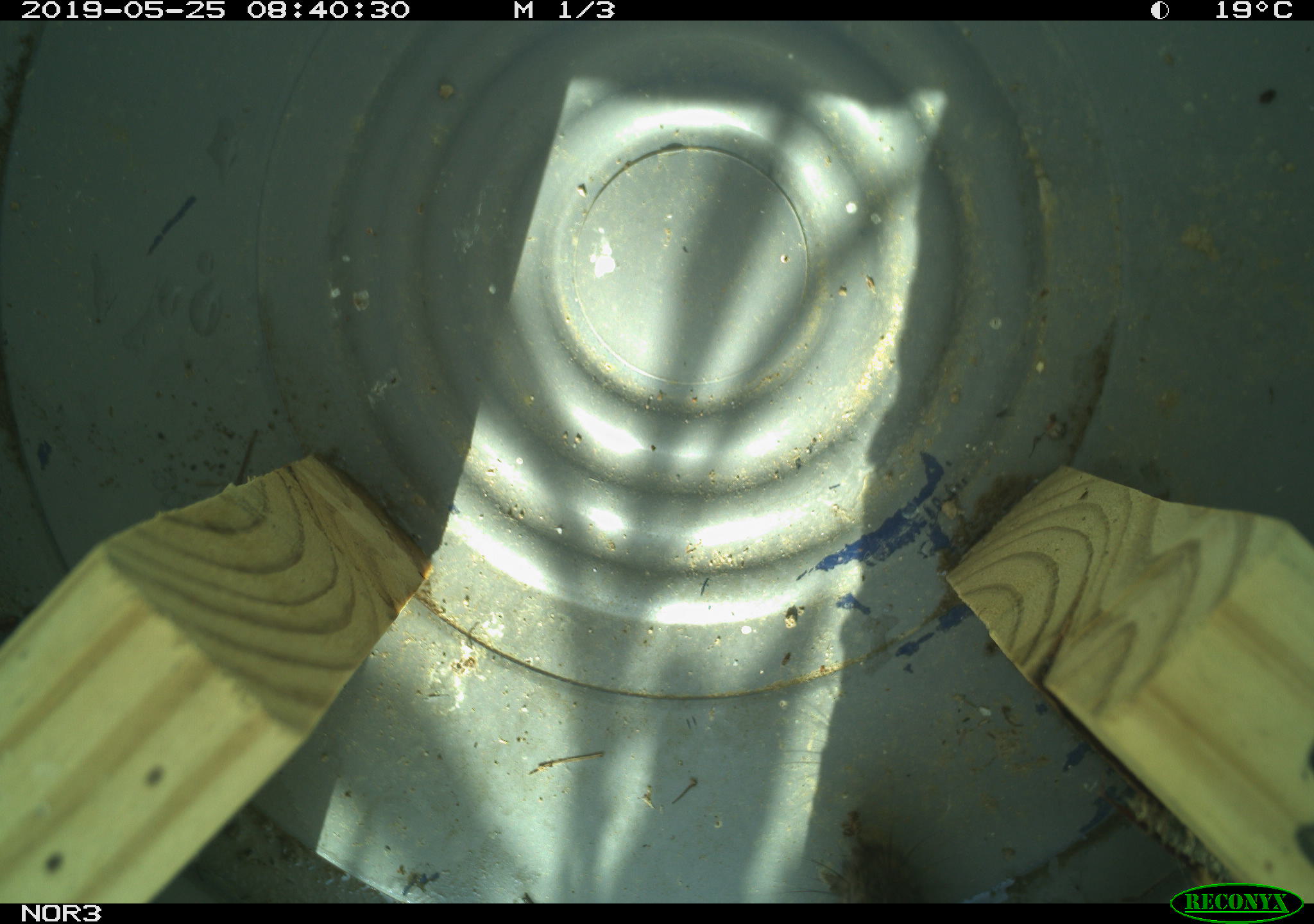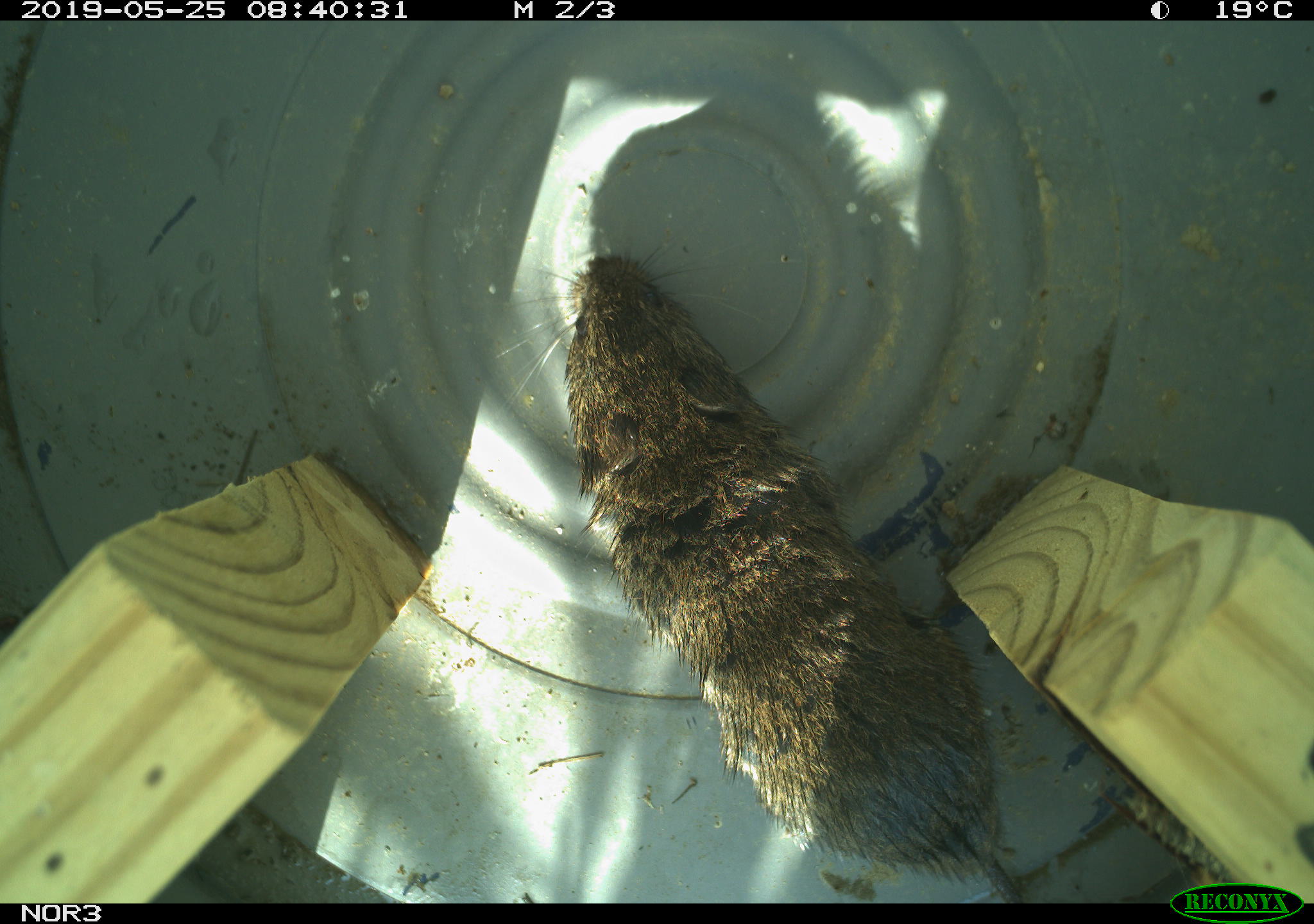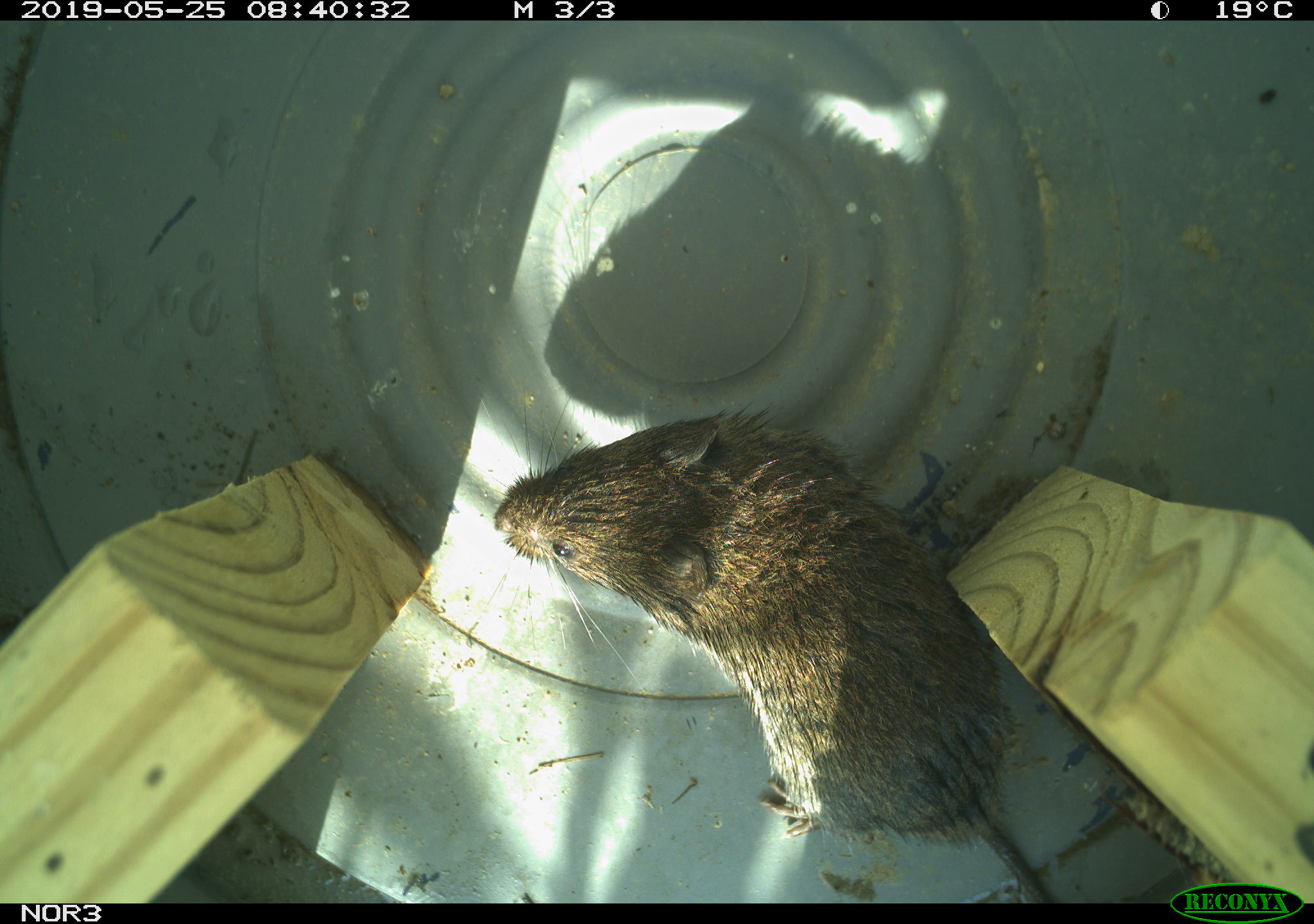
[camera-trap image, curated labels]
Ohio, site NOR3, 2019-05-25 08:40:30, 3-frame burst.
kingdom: Animalia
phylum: Chordata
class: Mammalia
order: Rodentia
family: Cricetidae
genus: Microtus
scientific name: Microtus pennsylvanicus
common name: meadow vole